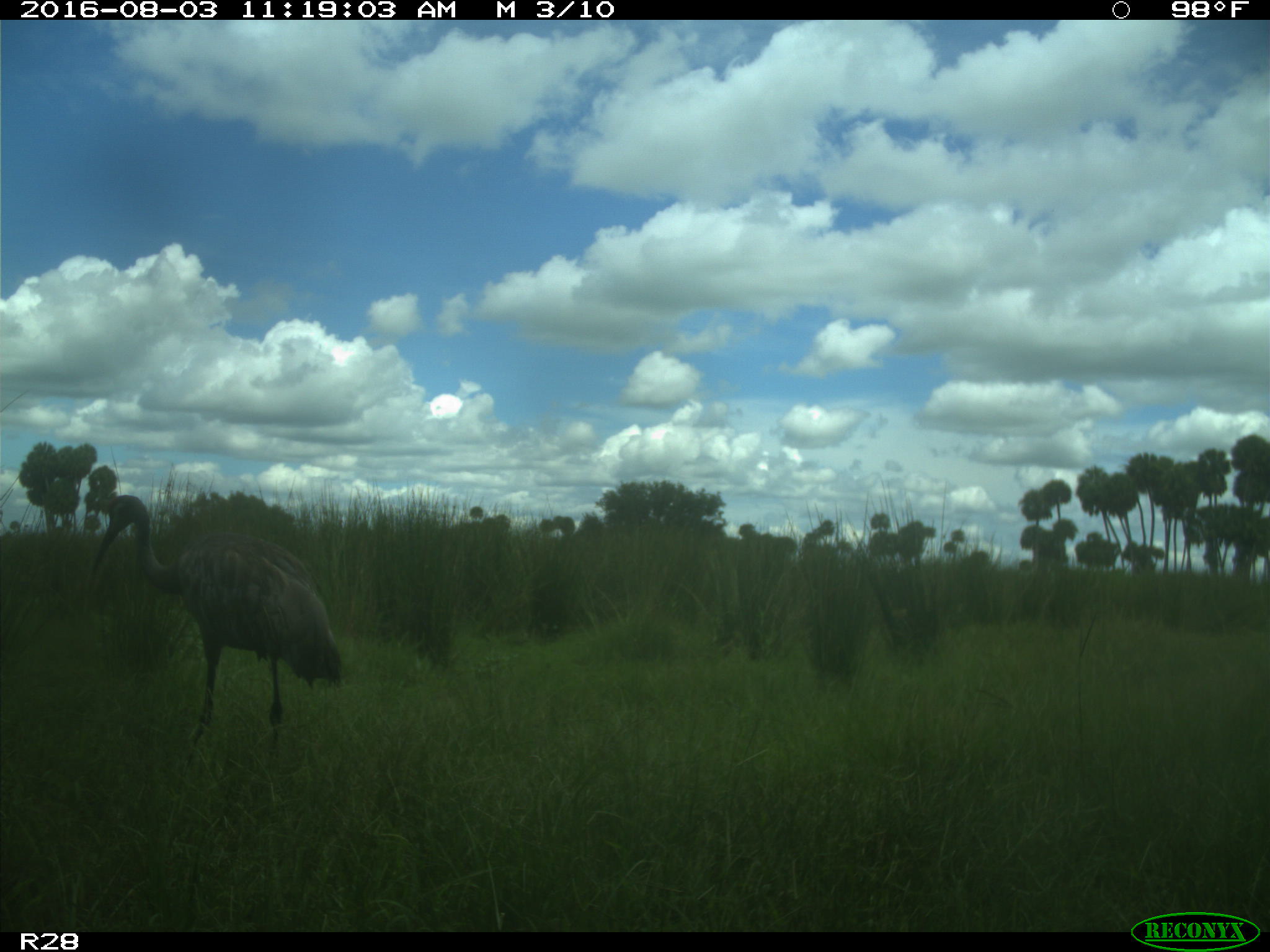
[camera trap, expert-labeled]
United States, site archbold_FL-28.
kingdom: Animalia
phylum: Chordata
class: Aves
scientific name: Aves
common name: birds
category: unidentified bird